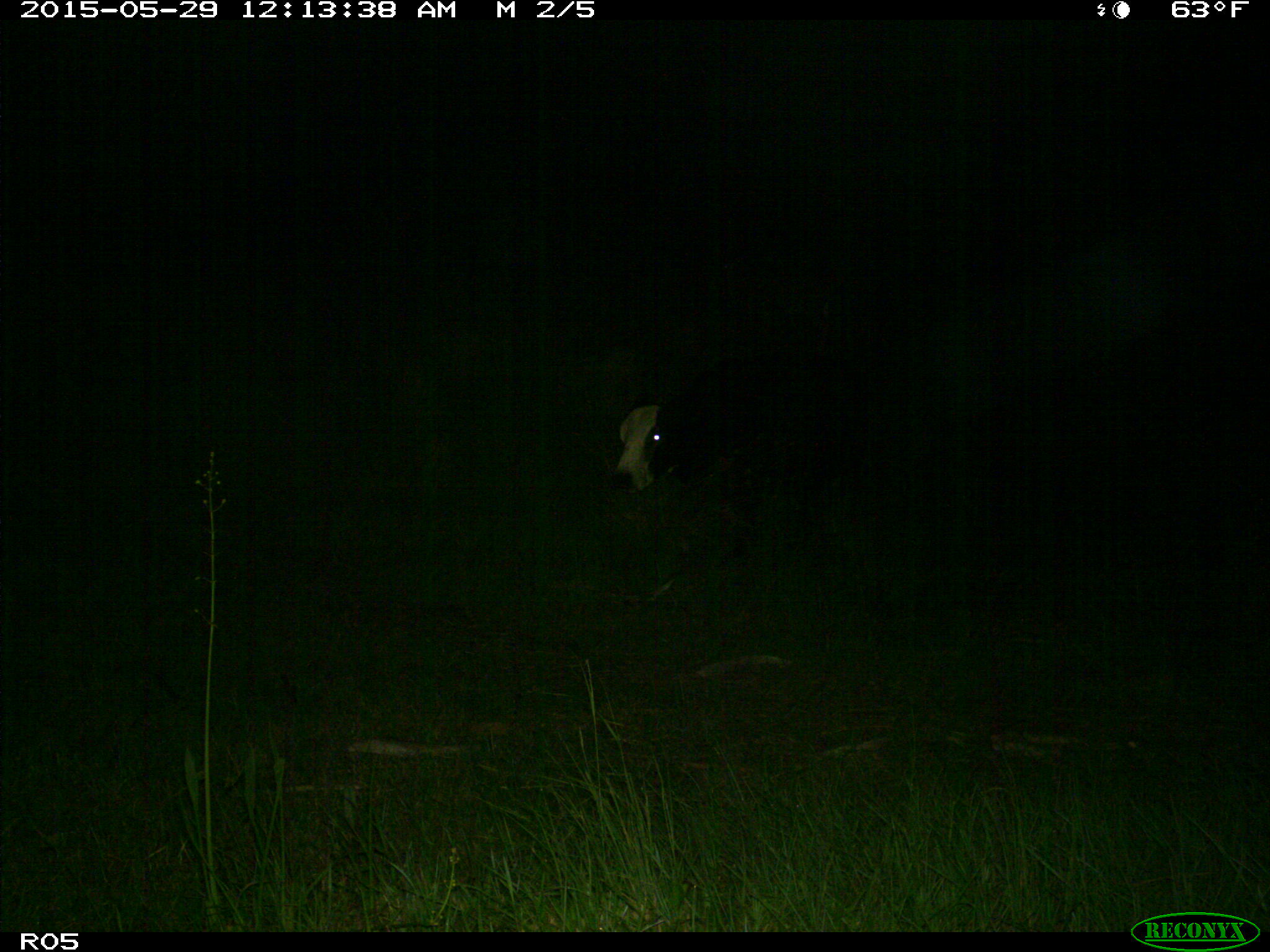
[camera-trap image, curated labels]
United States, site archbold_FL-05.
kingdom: Animalia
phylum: Chordata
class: Mammalia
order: Artiodactyla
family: Bovidae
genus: Bos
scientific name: Bos taurus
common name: domestic cow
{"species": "Bos taurus (domestic cow)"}